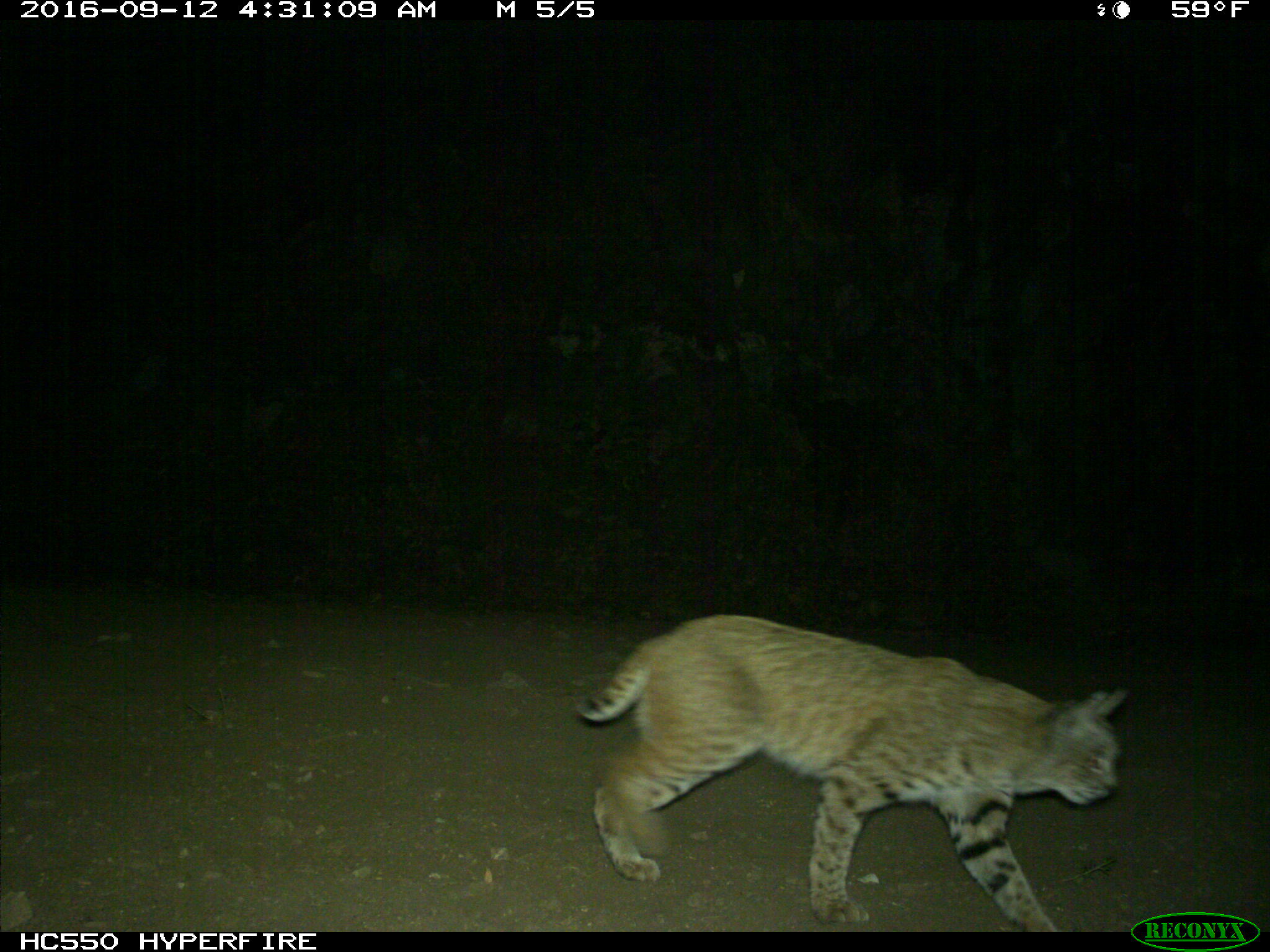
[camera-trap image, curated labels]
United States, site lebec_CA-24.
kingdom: Animalia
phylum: Chordata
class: Mammalia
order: Carnivora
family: Felidae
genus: Lynx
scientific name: Lynx rufus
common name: bobcat